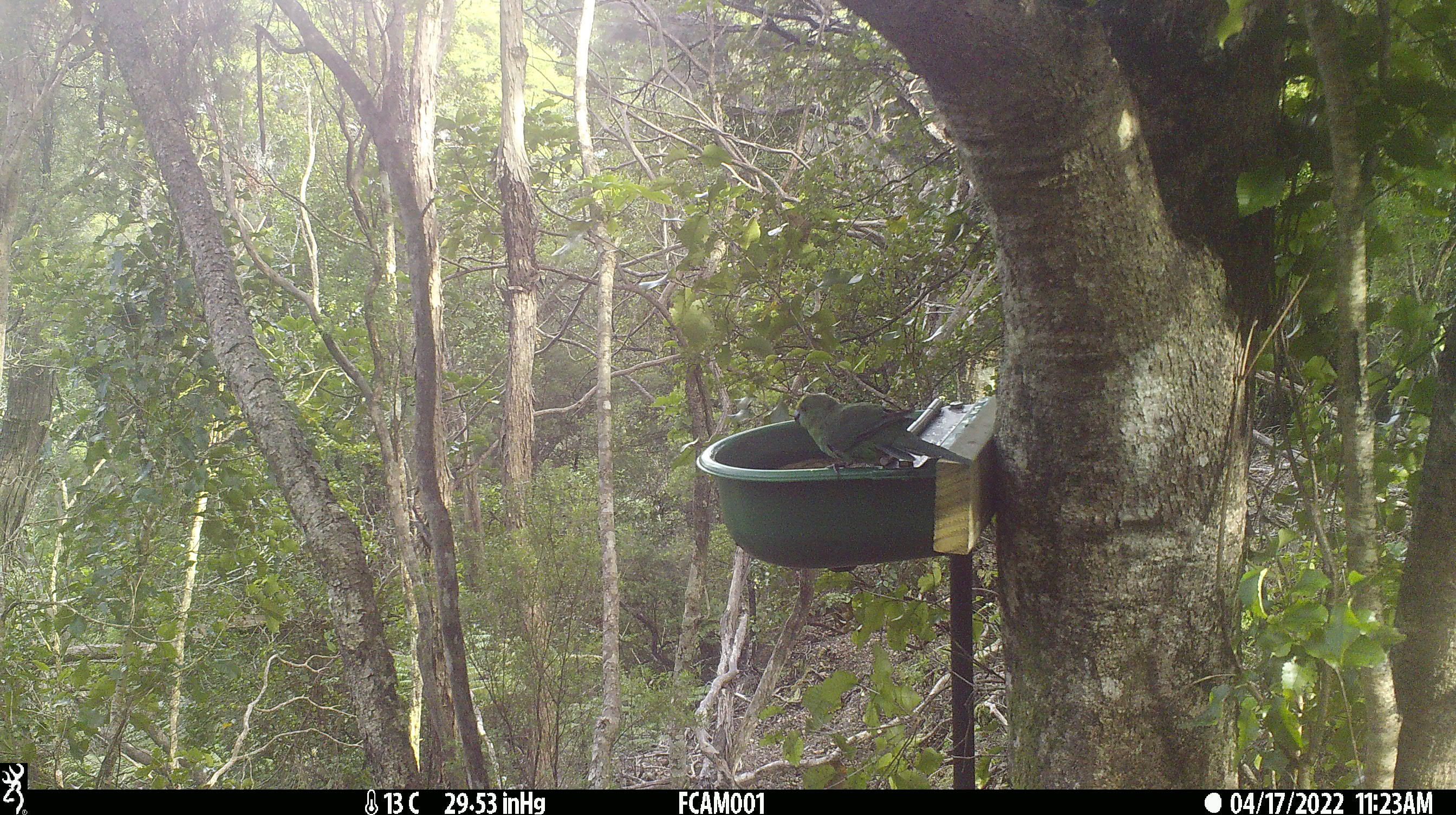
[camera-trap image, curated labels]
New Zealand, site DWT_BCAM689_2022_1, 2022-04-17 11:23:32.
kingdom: Animalia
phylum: Chordata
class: Aves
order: Psittaciformes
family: Psittaculidae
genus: Cyanoramphus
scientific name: Cyanoramphus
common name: parakeet